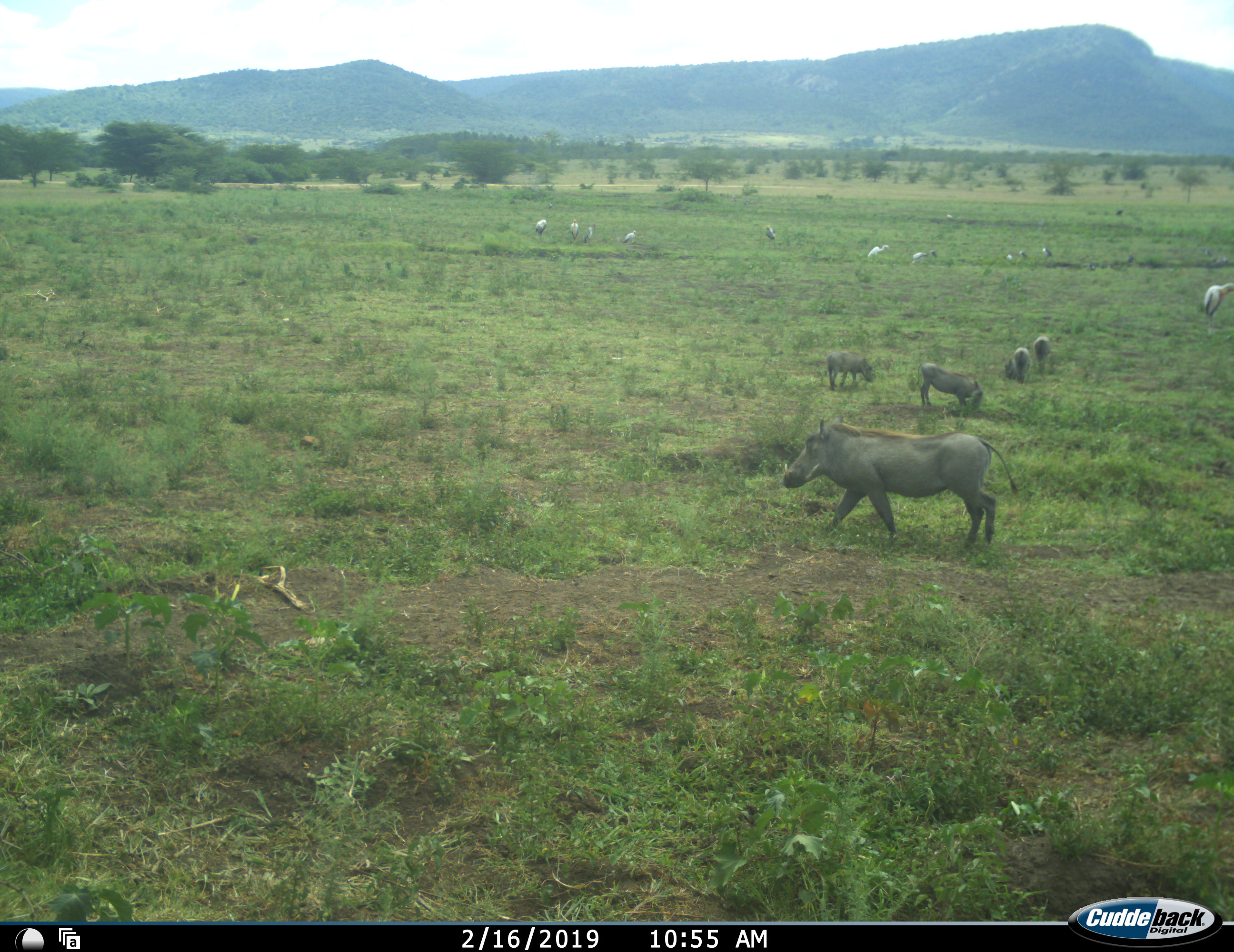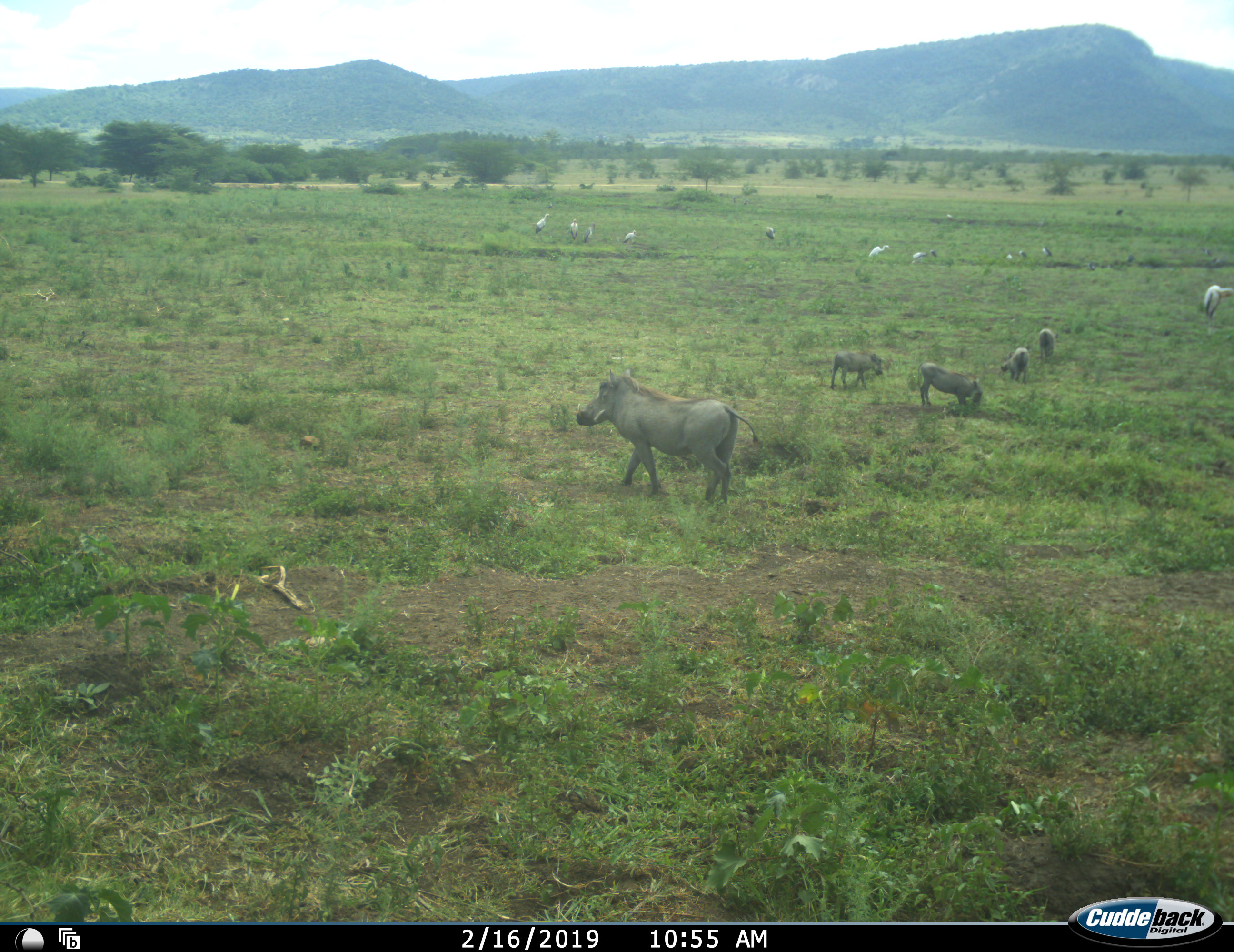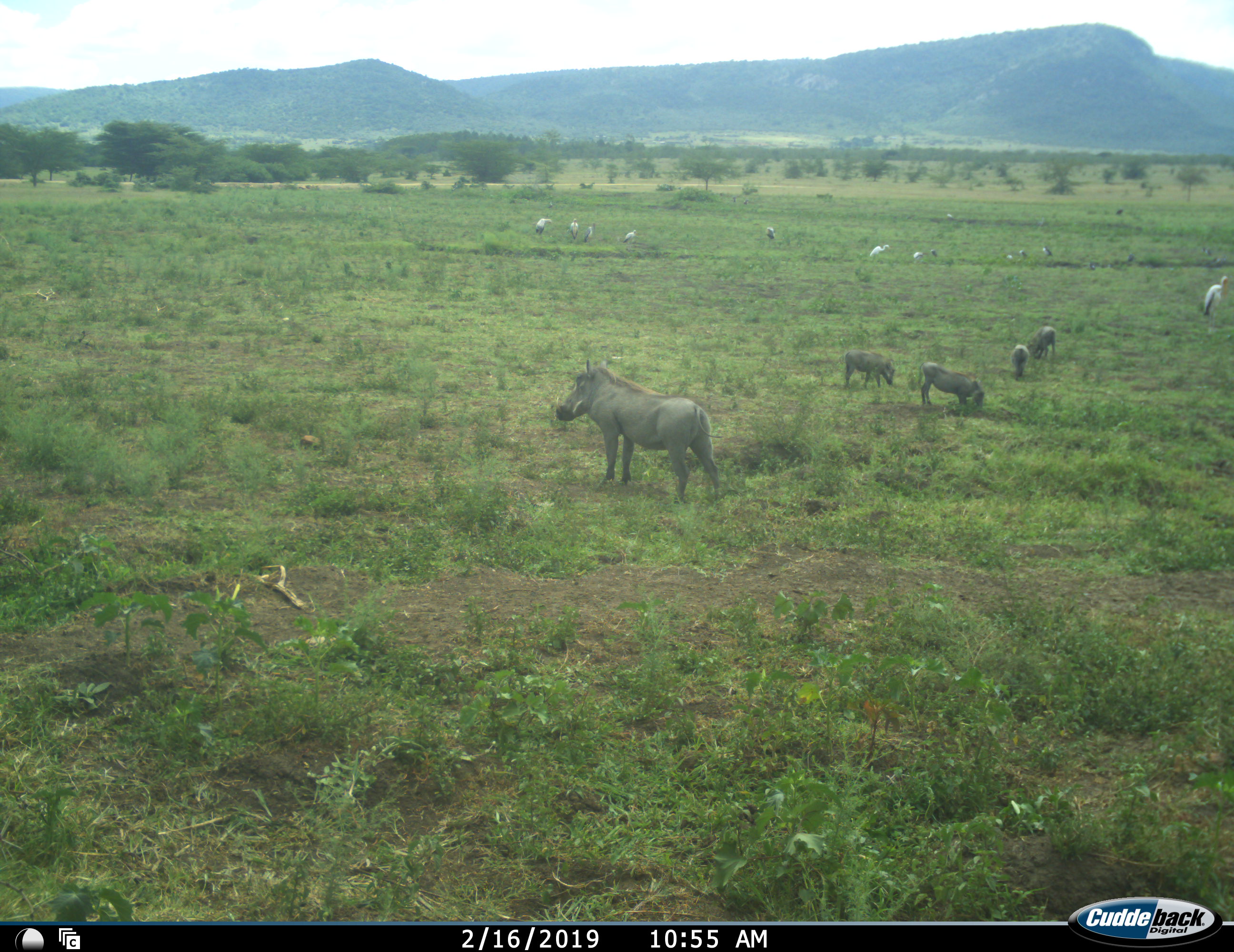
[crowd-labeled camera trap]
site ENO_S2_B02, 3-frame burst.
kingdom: Animalia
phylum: Chordata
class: Aves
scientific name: Aves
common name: bird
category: birdother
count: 11-50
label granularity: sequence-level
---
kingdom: Animalia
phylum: Chordata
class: Mammalia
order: Artiodactyla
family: Suidae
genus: Phacochoerus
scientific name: Phacochoerus africanus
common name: warthog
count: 5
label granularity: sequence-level